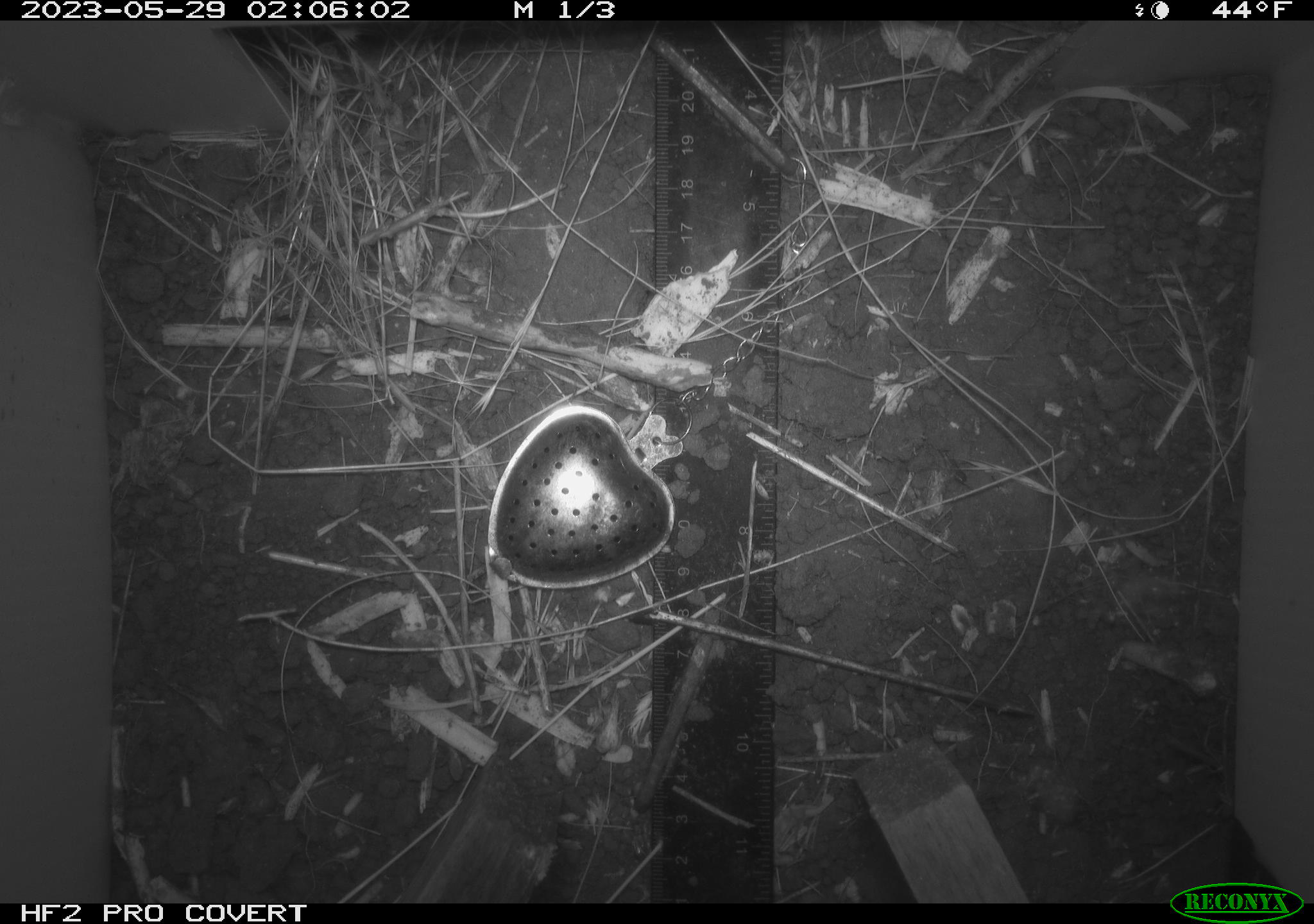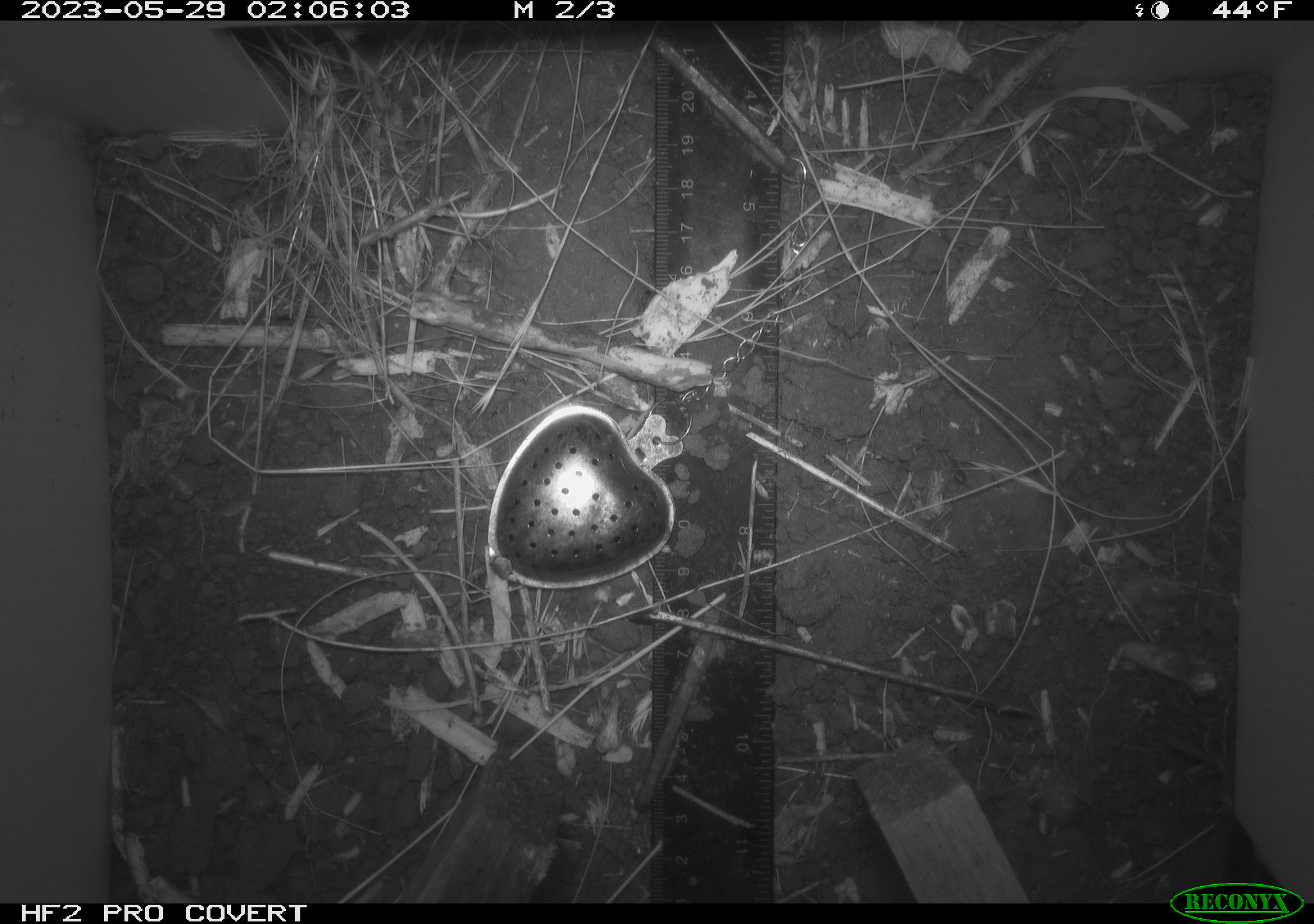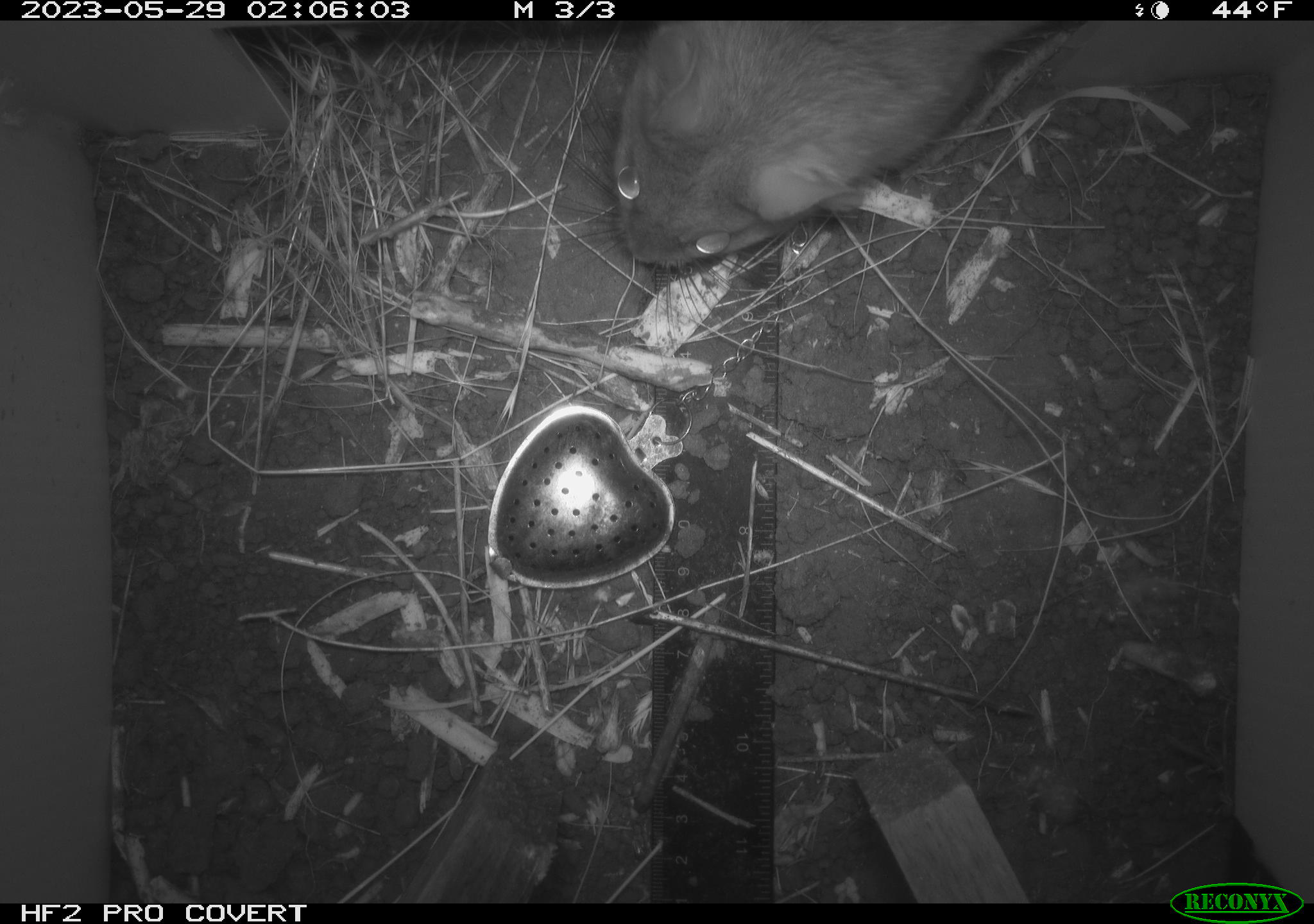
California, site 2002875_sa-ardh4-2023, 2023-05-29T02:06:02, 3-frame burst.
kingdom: Animalia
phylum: Chordata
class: Mammalia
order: Rodentia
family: Cricetidae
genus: Neotoma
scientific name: Neotoma fuscipes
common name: dusky-footed woodrat